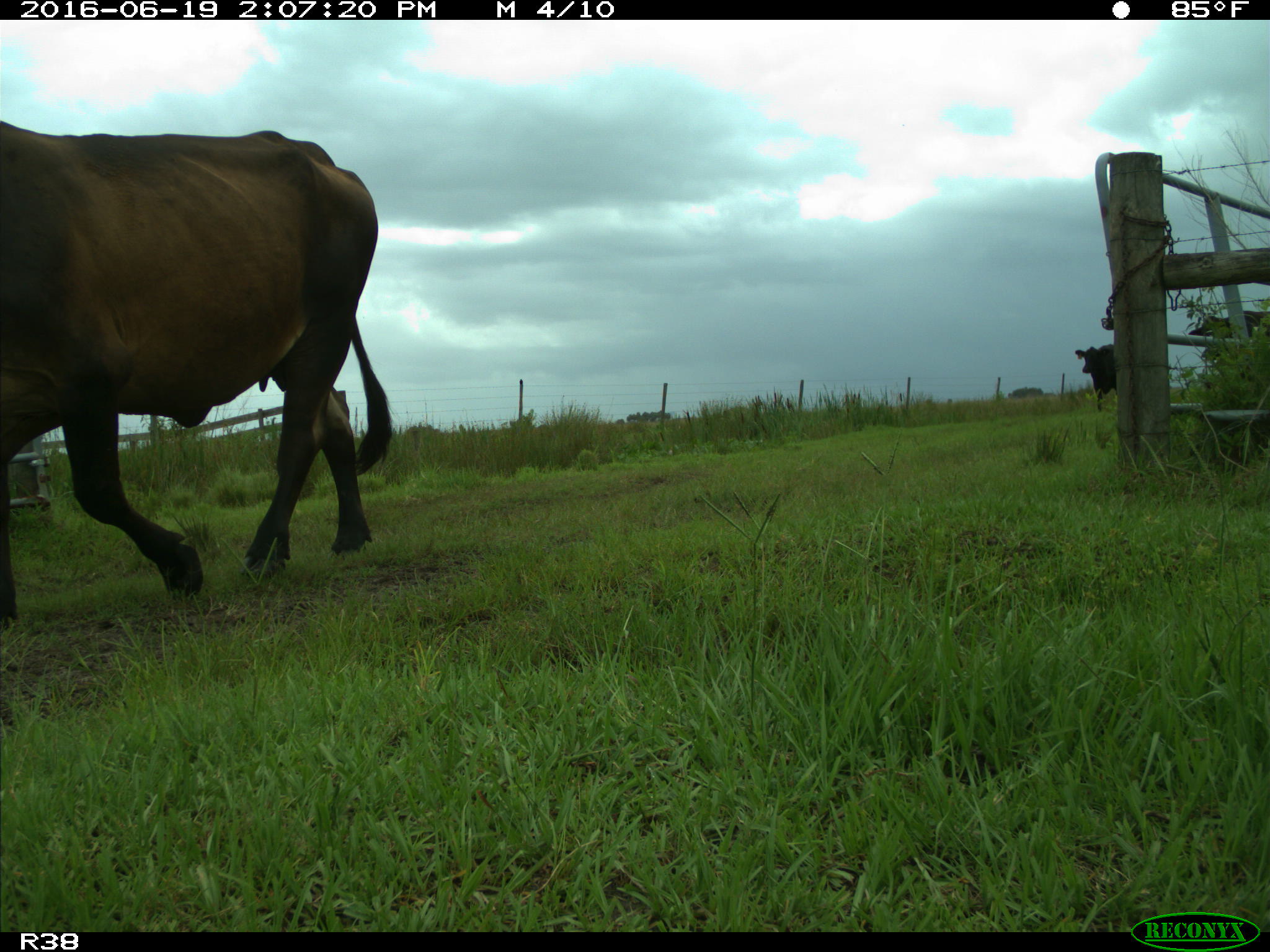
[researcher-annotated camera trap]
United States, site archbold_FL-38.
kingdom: Animalia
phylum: Chordata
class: Mammalia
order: Artiodactyla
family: Bovidae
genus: Bos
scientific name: Bos taurus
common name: domestic cow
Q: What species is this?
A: Bos taurus (domestic cow).